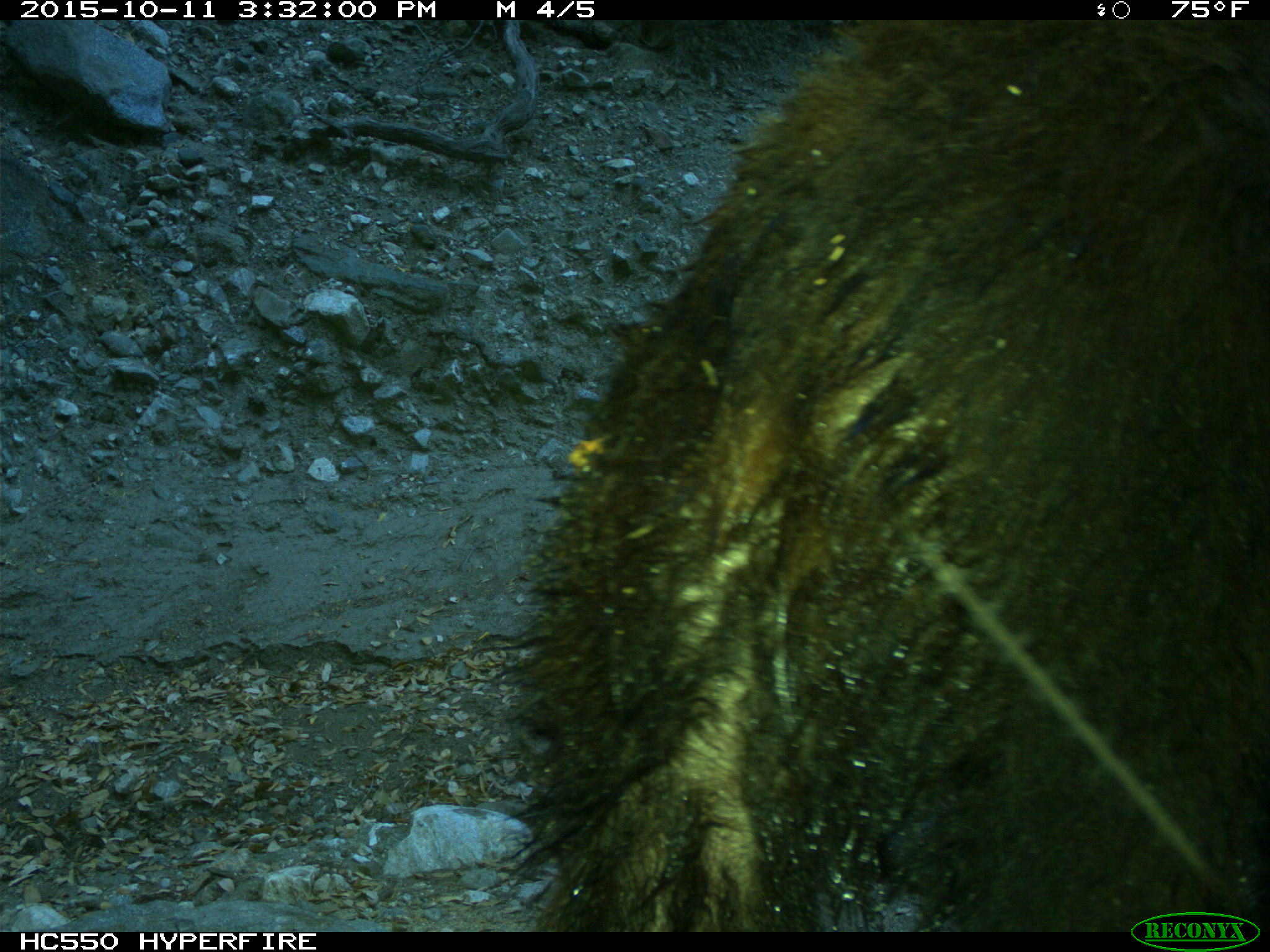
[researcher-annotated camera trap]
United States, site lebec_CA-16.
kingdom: Animalia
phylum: Chordata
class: Mammalia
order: Carnivora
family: Ursidae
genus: Ursus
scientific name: Ursus americanus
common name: american black bear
Ursus americanus (american black bear).